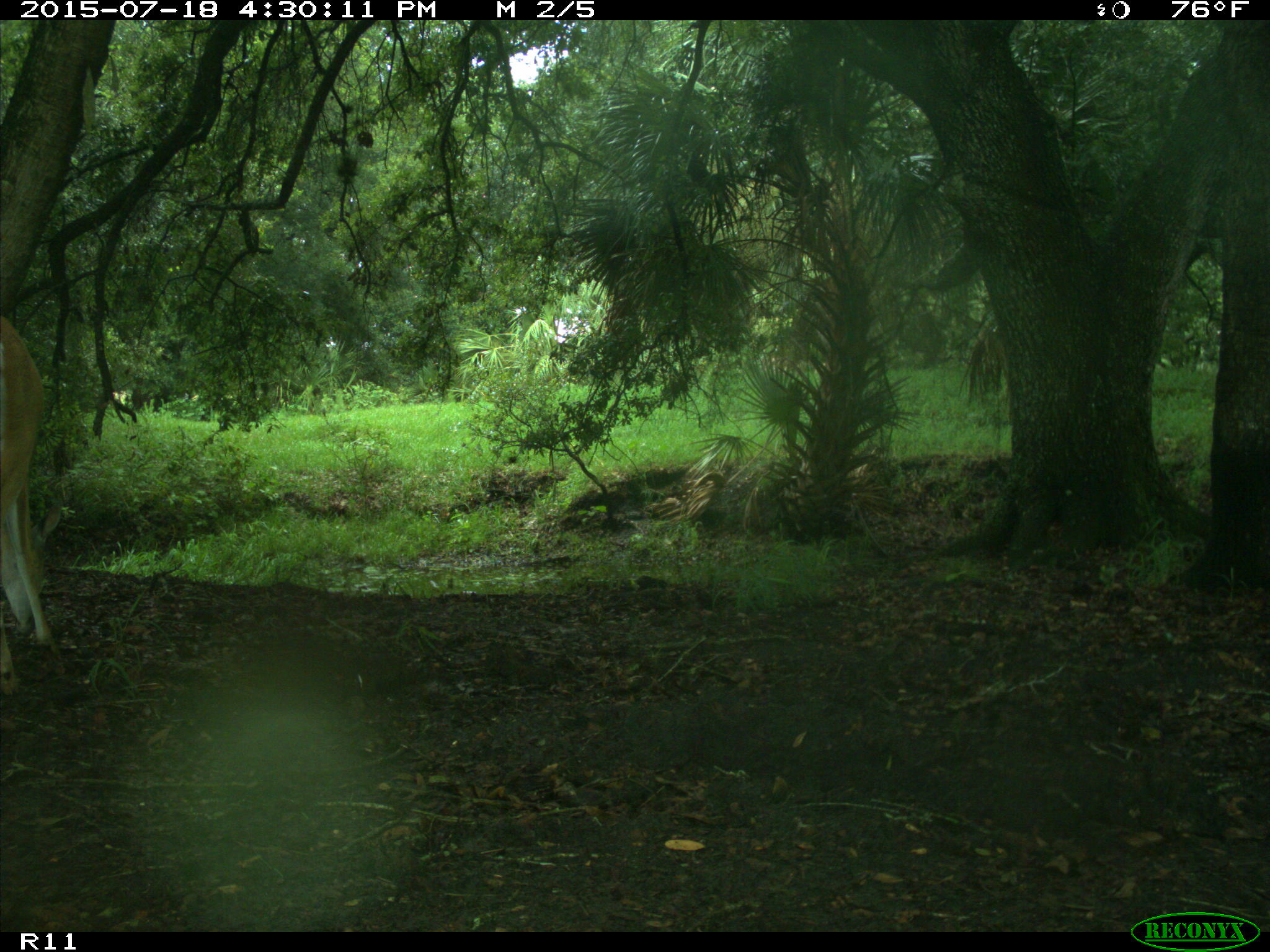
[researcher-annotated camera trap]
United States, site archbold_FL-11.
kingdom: Animalia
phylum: Chordata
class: Mammalia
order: Artiodactyla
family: Cervidae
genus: Odocoileus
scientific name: Odocoileus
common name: deer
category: unidentified deer